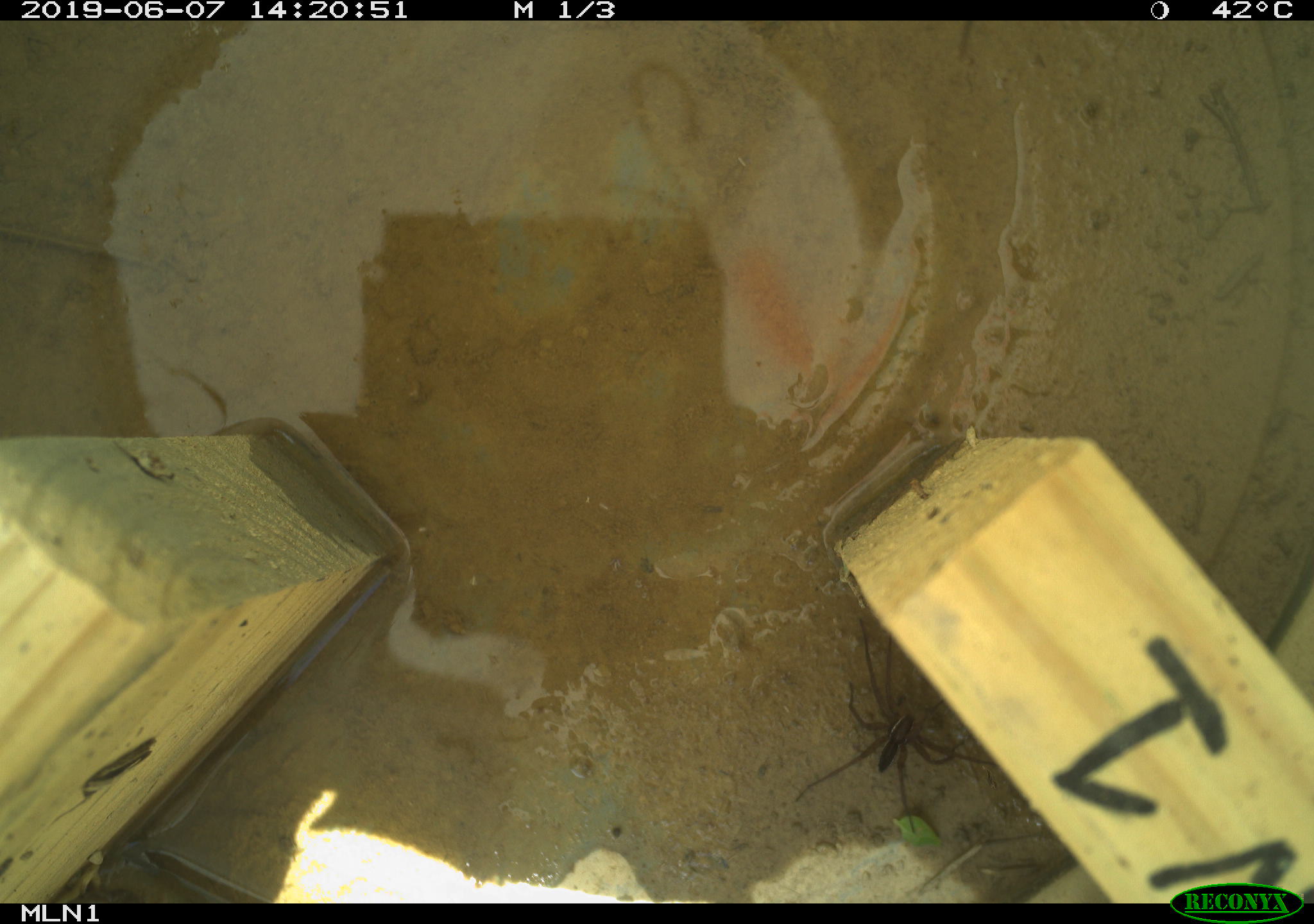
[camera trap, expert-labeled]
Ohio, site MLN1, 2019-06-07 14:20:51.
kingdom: Animalia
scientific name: Animalia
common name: animal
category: invertebrate